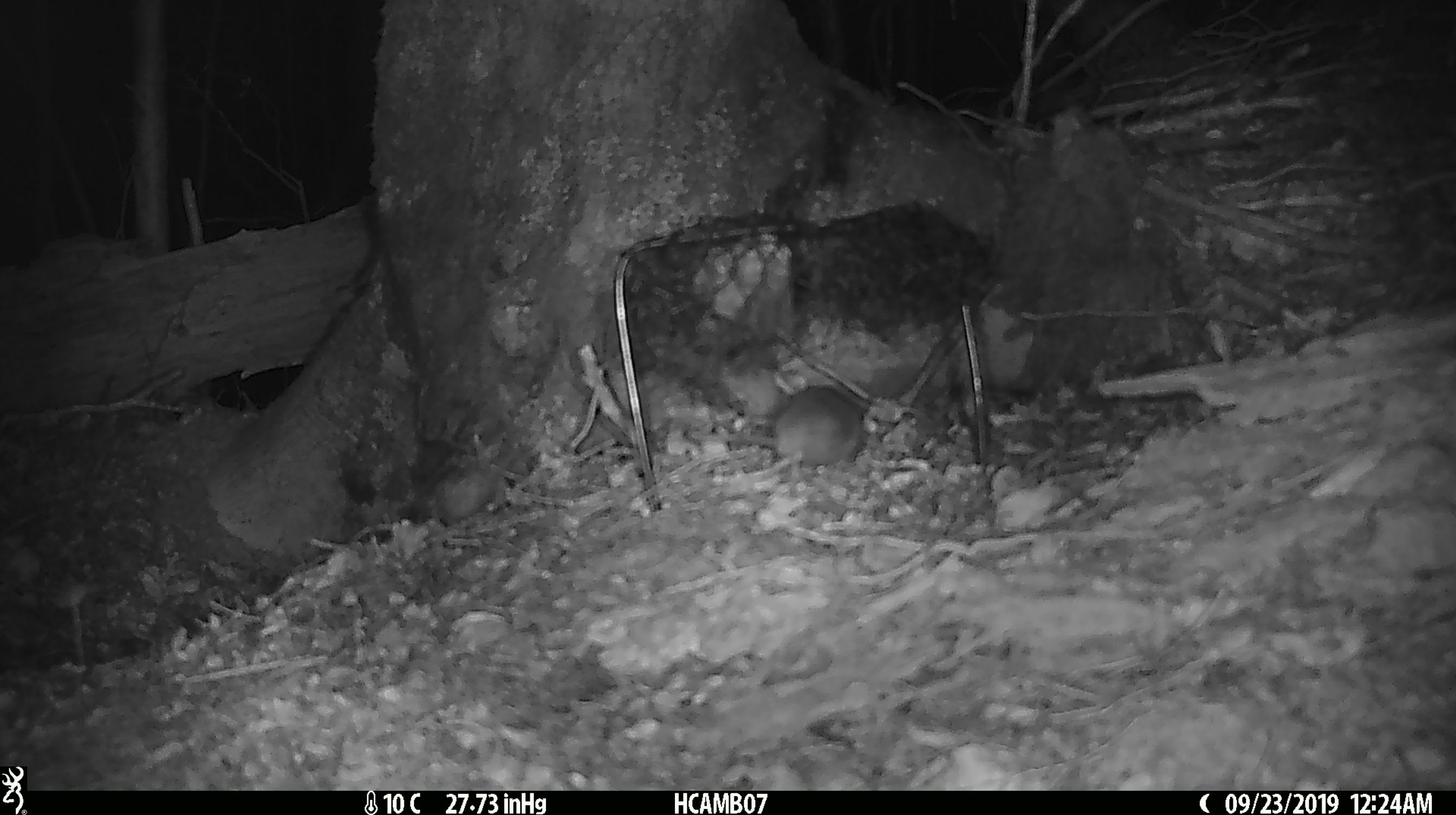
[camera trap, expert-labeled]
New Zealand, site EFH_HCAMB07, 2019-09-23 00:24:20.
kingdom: Animalia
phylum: Chordata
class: Mammalia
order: Rodentia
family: Muridae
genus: Mus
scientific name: Mus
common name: mouse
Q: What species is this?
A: Mouse (Mus).